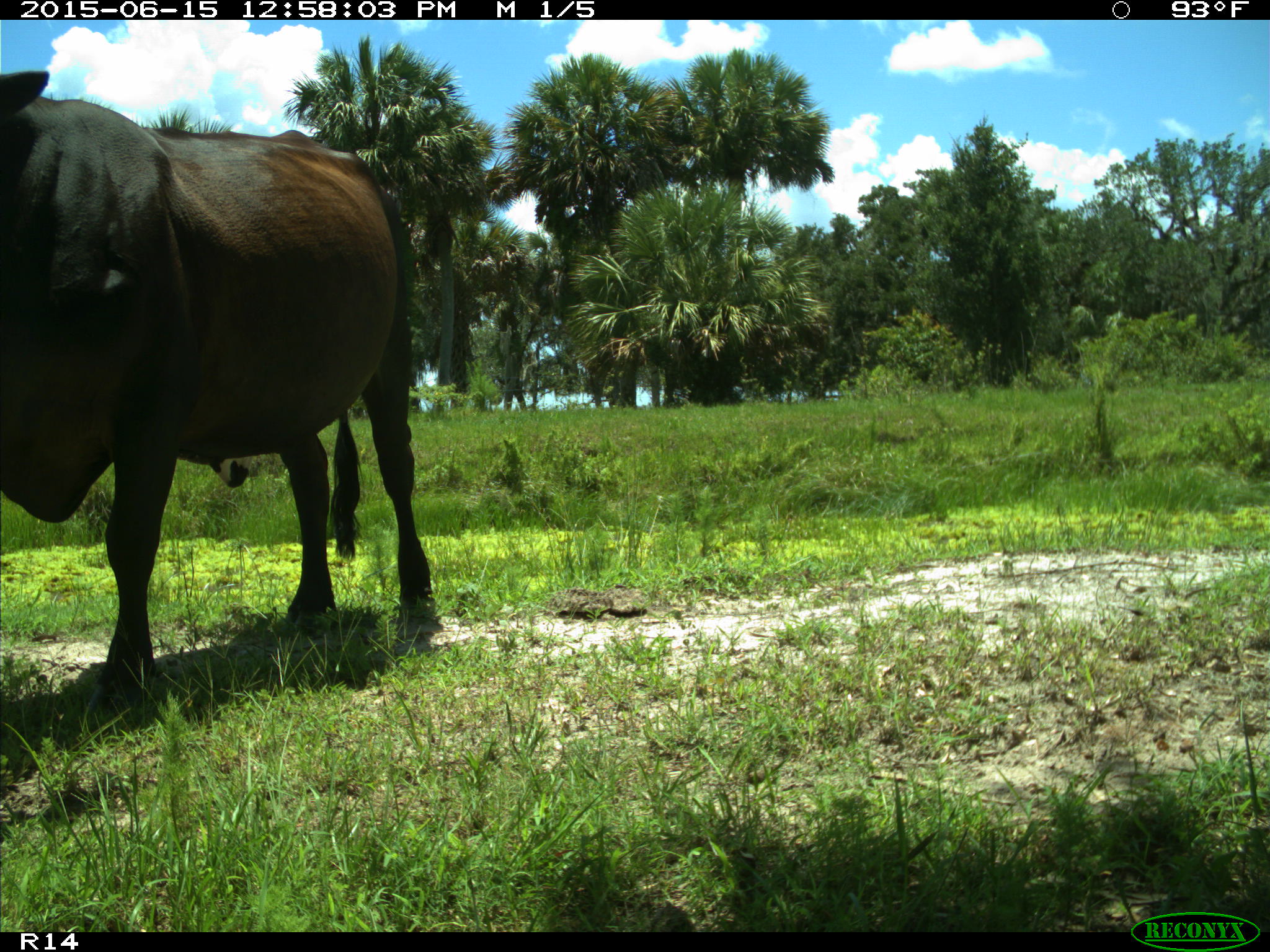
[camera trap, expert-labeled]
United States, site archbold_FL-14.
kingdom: Animalia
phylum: Chordata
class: Mammalia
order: Artiodactyla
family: Bovidae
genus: Bos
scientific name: Bos taurus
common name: domestic cow